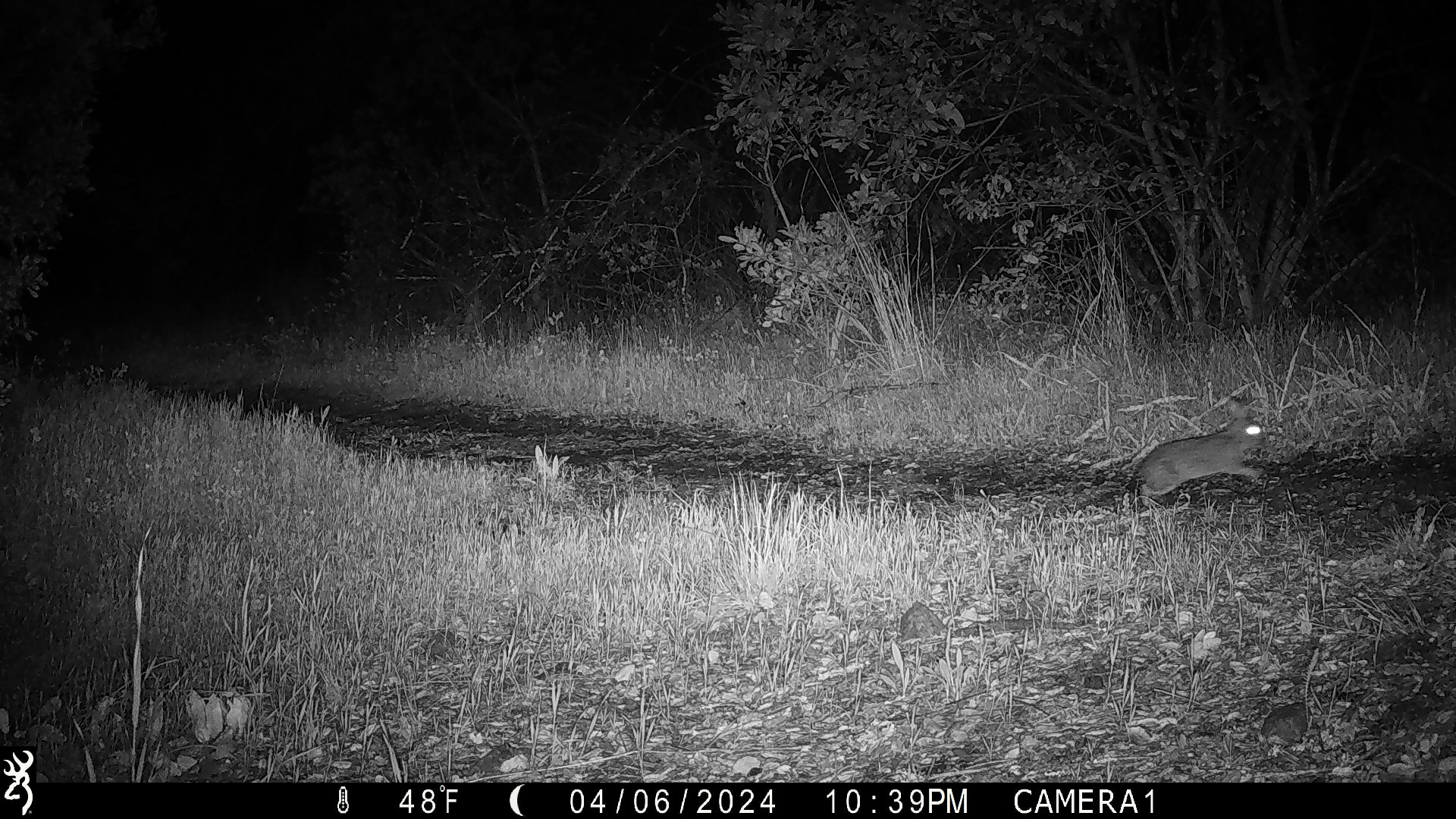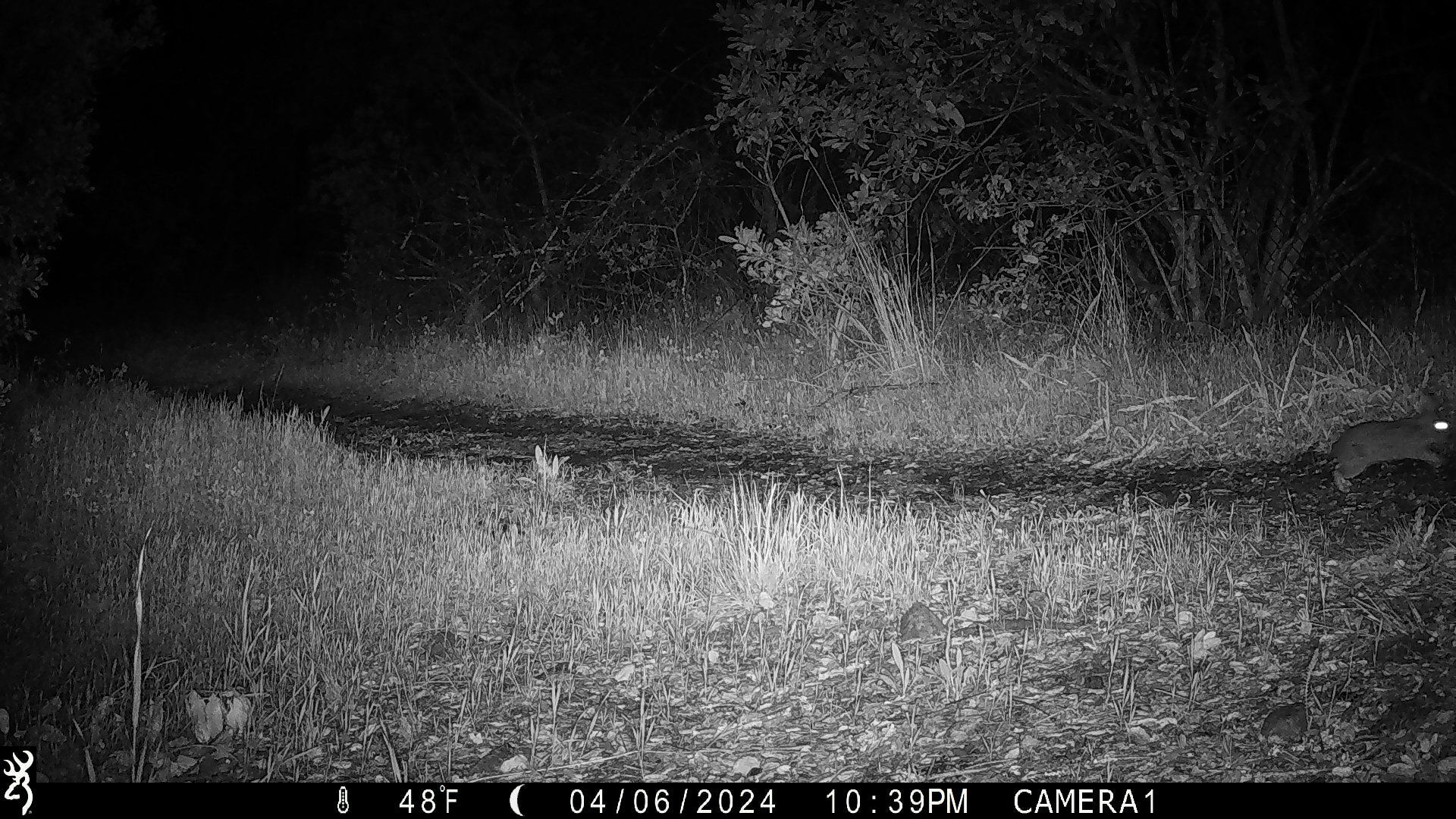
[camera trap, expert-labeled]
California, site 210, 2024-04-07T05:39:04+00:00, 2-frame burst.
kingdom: Animalia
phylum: Chordata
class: Mammalia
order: Lagomorpha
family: Leporidae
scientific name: Leporidae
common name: rabbit